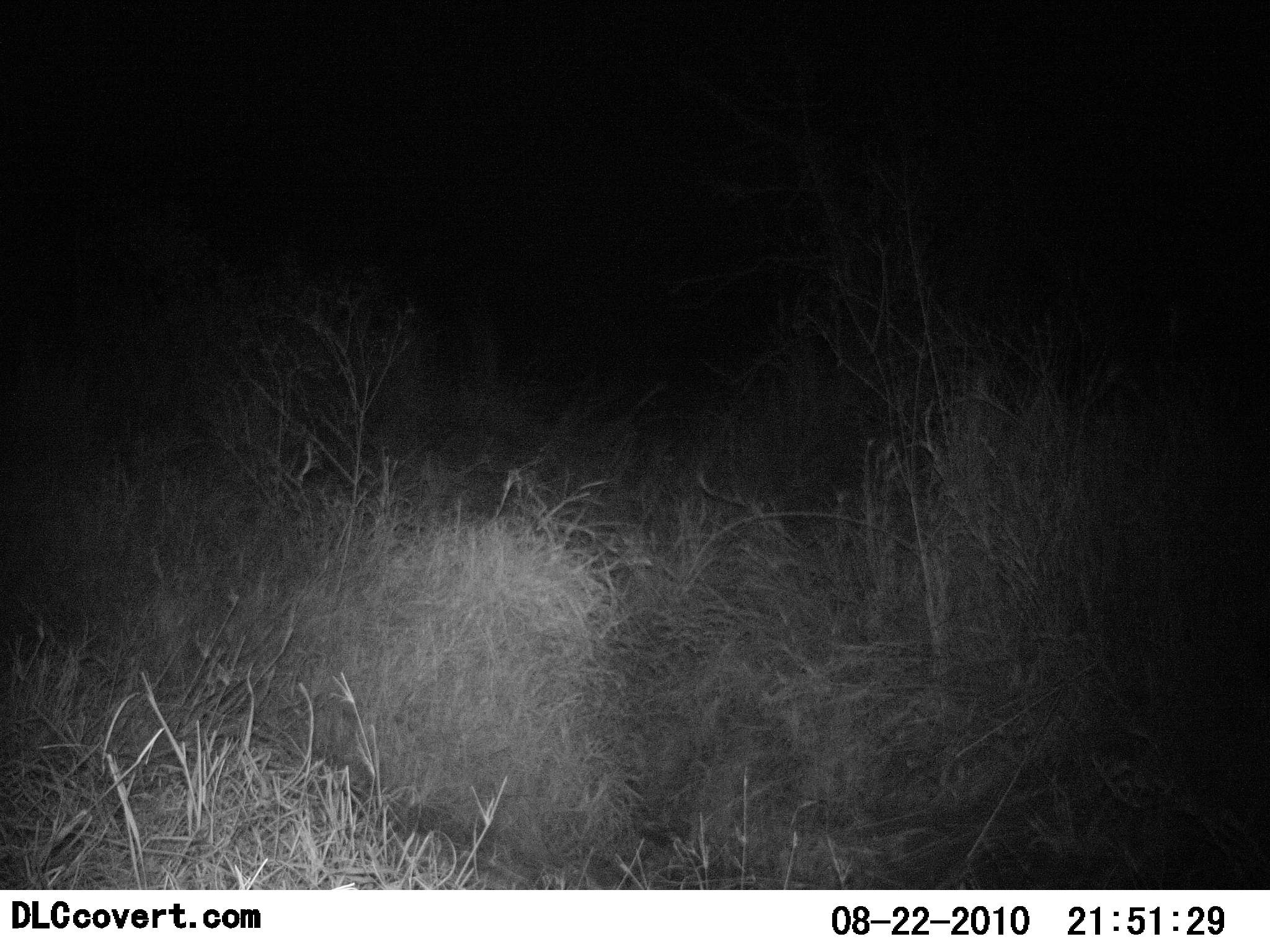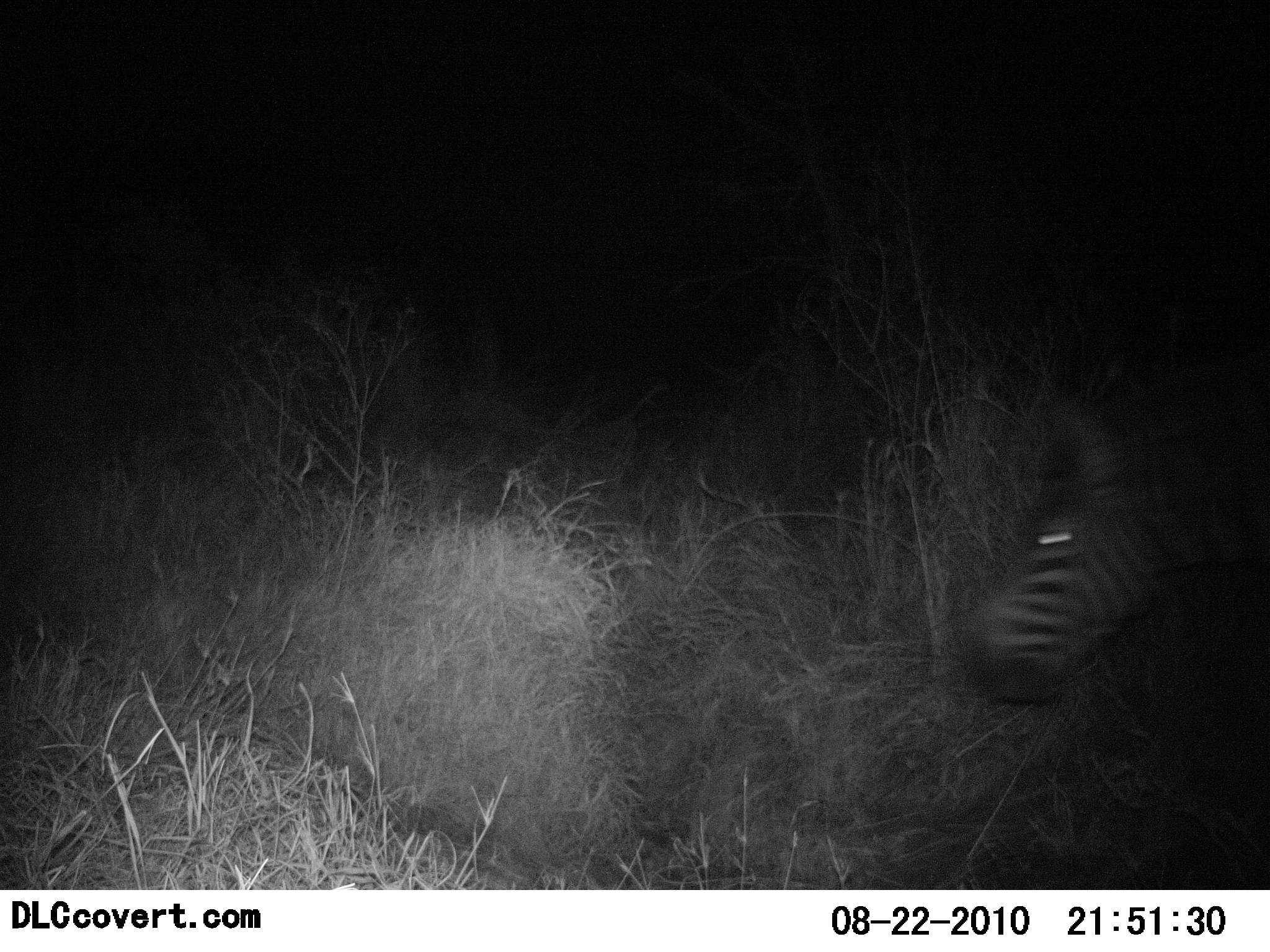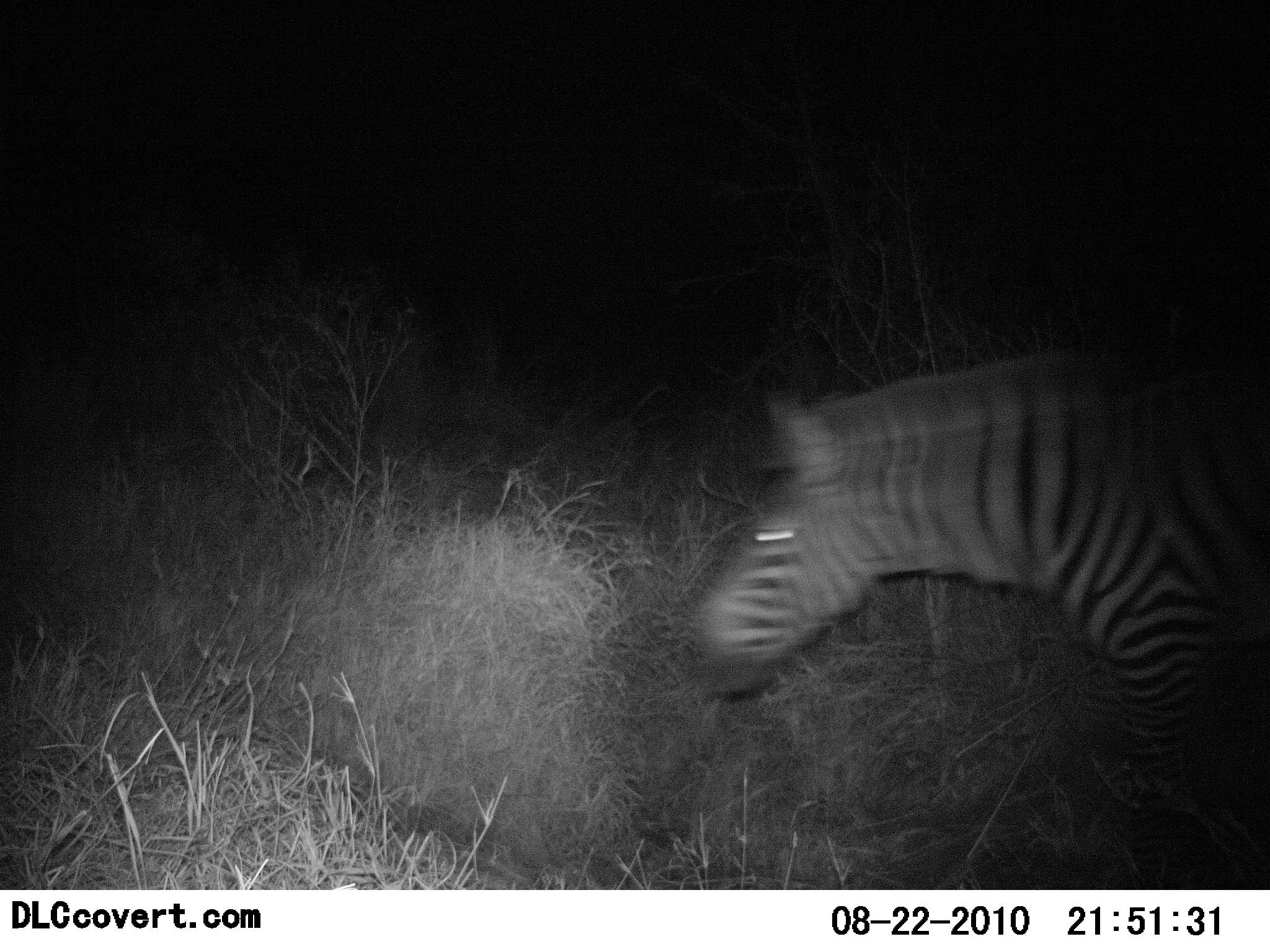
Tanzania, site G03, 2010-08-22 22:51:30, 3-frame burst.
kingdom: Animalia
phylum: Chordata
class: Mammalia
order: Perissodactyla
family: Equidae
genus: Equus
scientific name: Equus quagga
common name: plains zebra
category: zebra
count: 1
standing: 18%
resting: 0%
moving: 91%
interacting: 0%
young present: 0%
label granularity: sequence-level